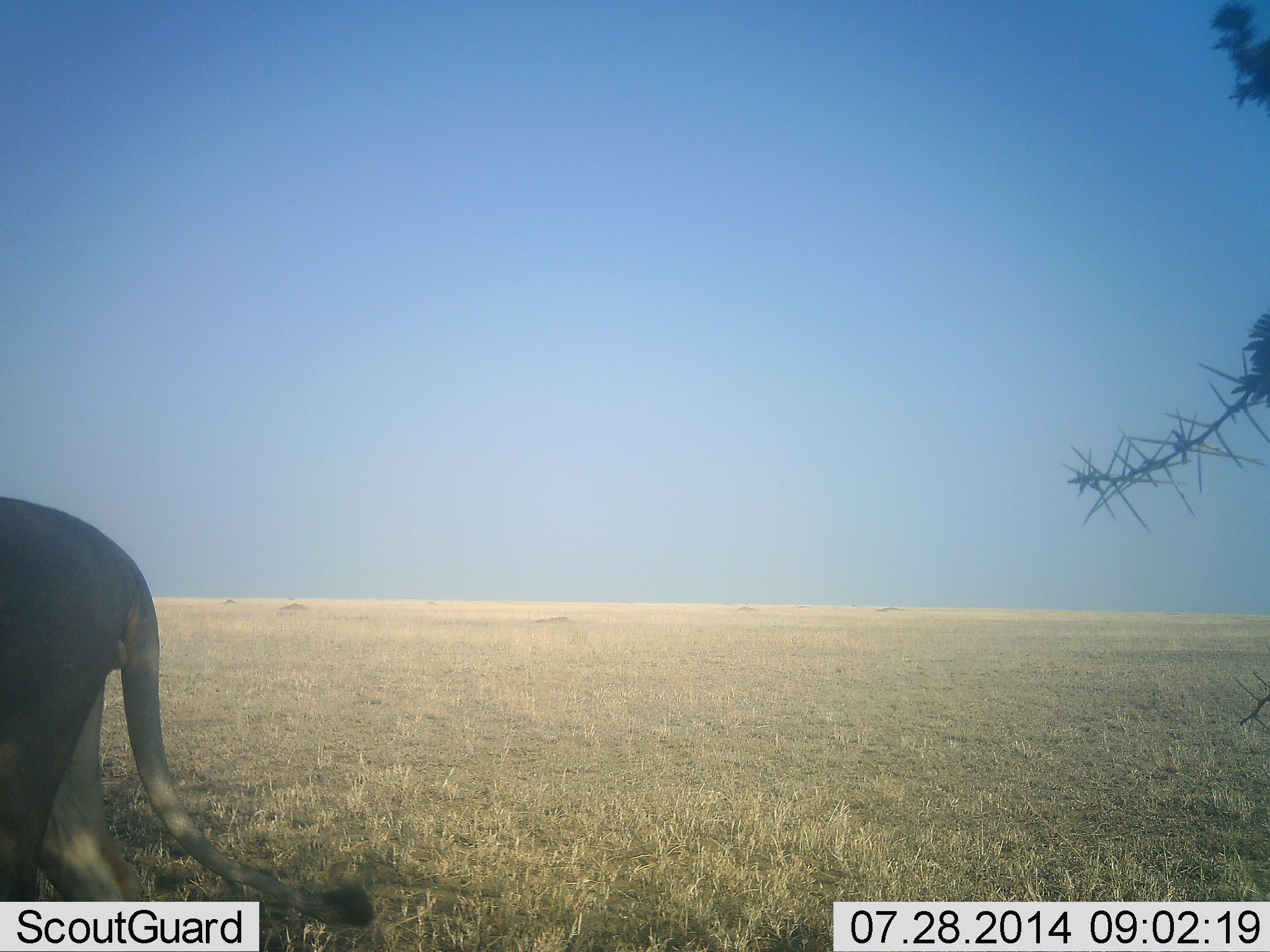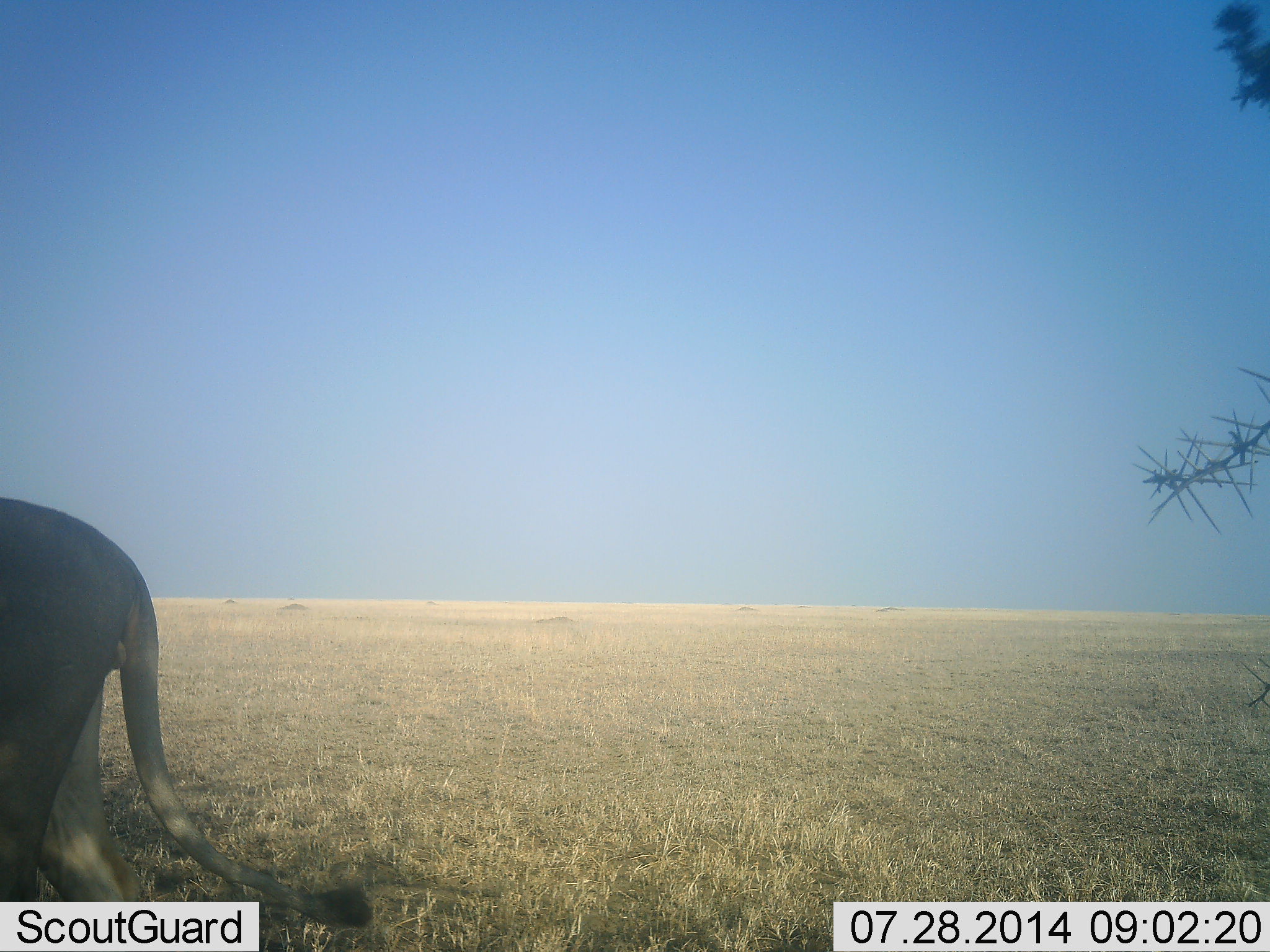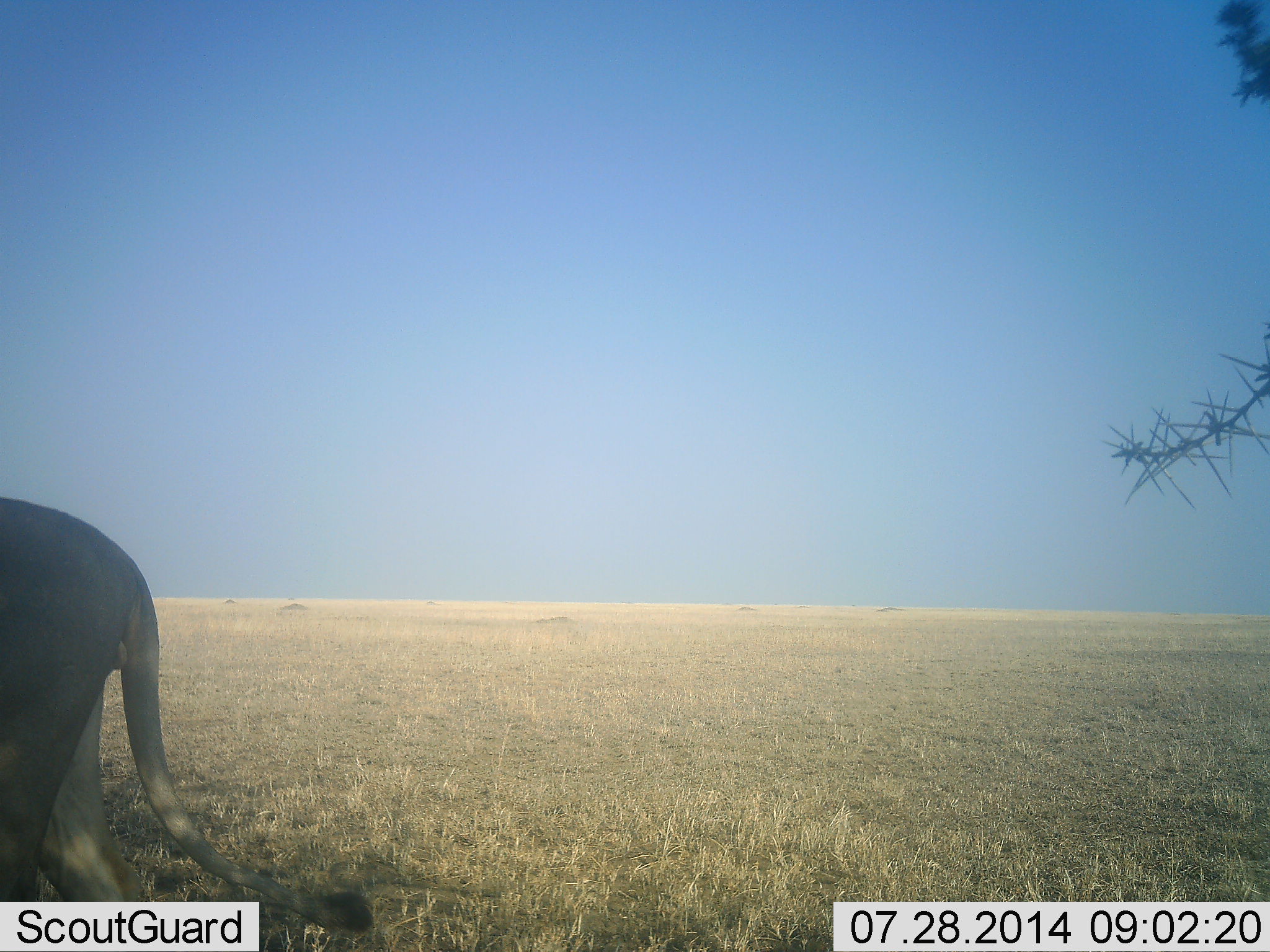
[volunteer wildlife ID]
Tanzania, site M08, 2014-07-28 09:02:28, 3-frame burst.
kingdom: Animalia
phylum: Chordata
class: Mammalia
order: Carnivora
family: Felidae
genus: Panthera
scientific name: Panthera leo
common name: lion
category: lionfemale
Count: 1.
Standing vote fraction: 70%.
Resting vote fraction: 0%.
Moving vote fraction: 30%.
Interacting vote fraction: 0%.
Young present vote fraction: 0%.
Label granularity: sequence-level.